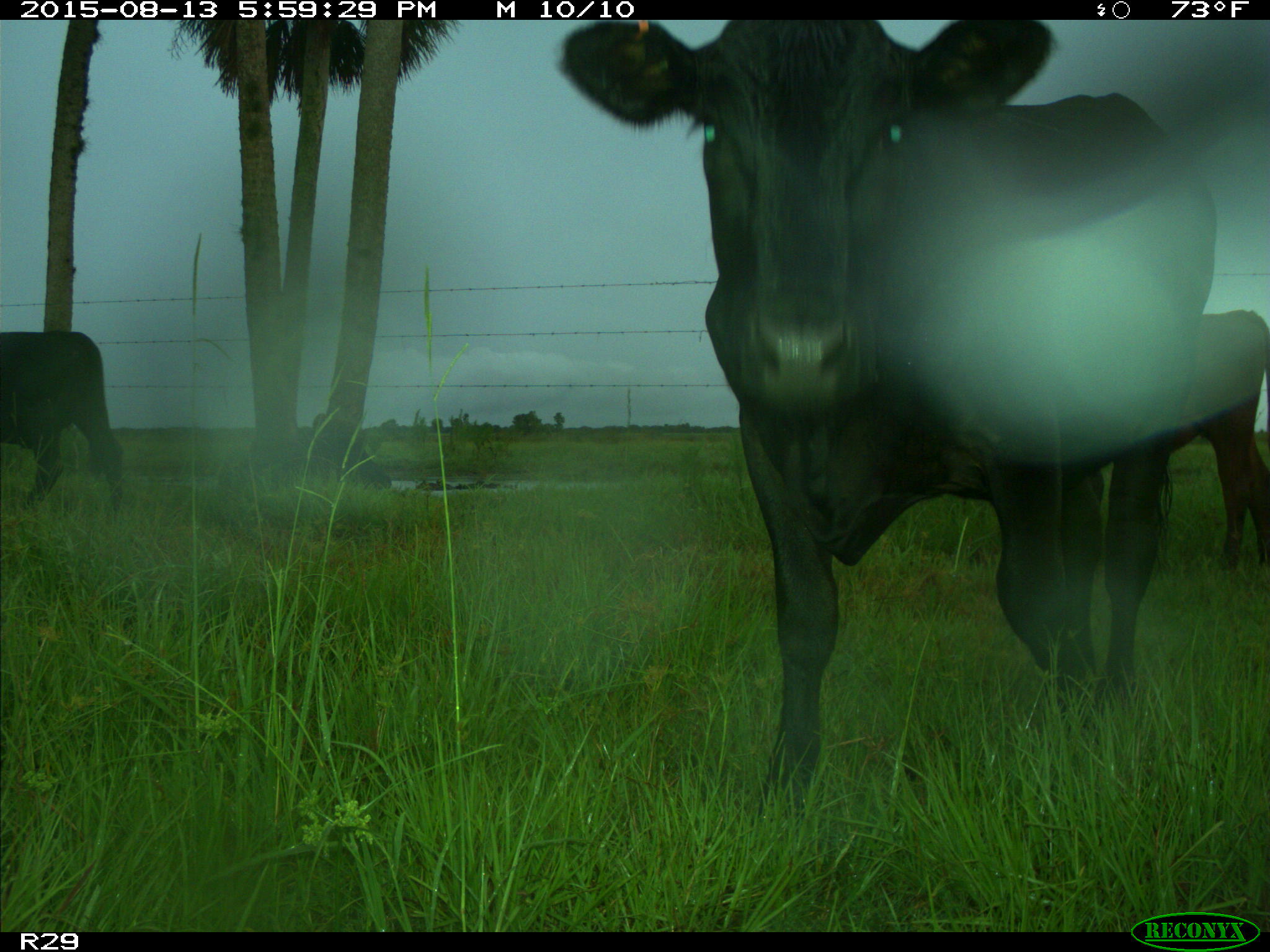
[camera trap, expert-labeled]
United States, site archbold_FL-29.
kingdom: Animalia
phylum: Chordata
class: Mammalia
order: Artiodactyla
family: Bovidae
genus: Bos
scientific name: Bos taurus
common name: domestic cow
Bos taurus (domestic cow).